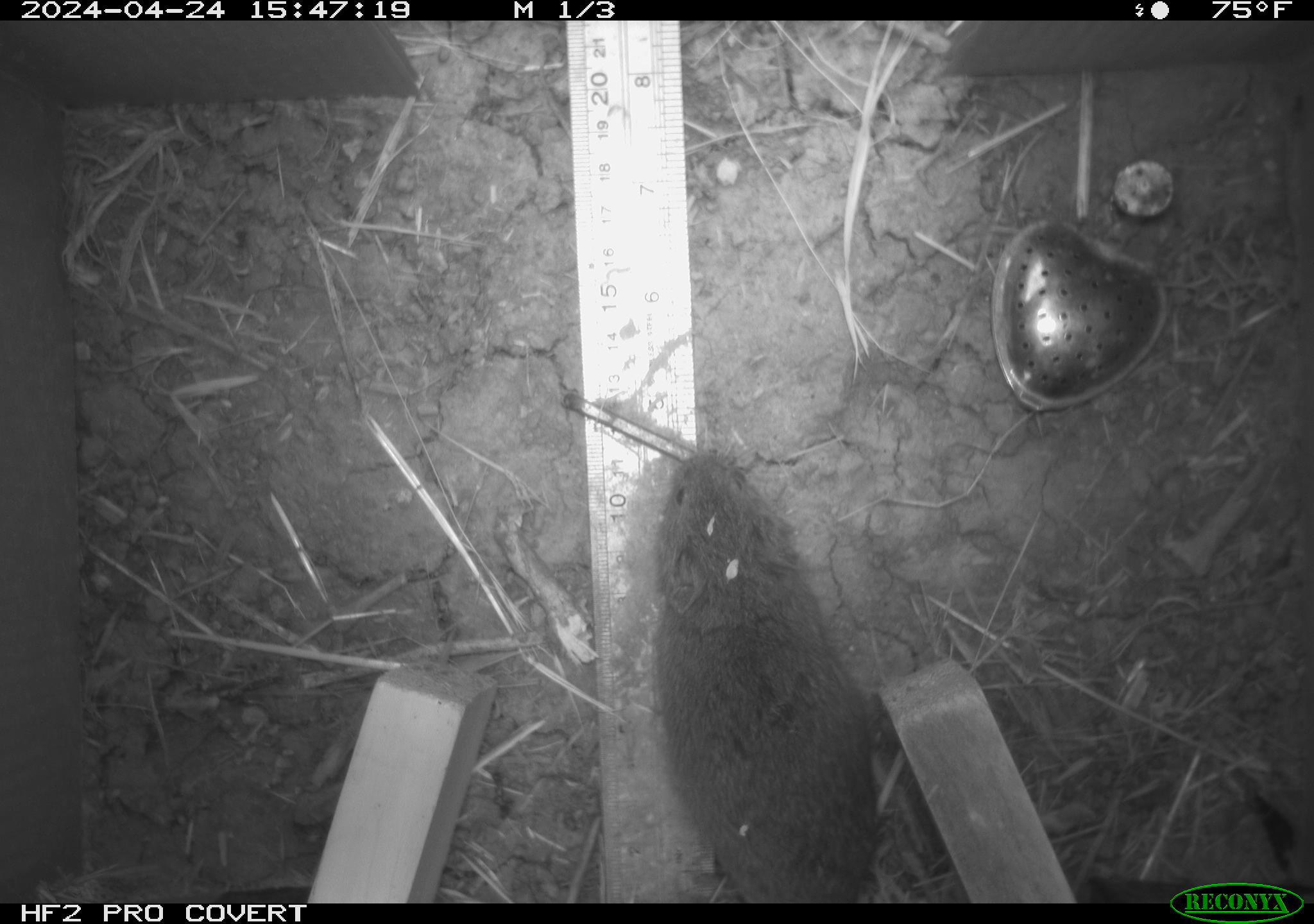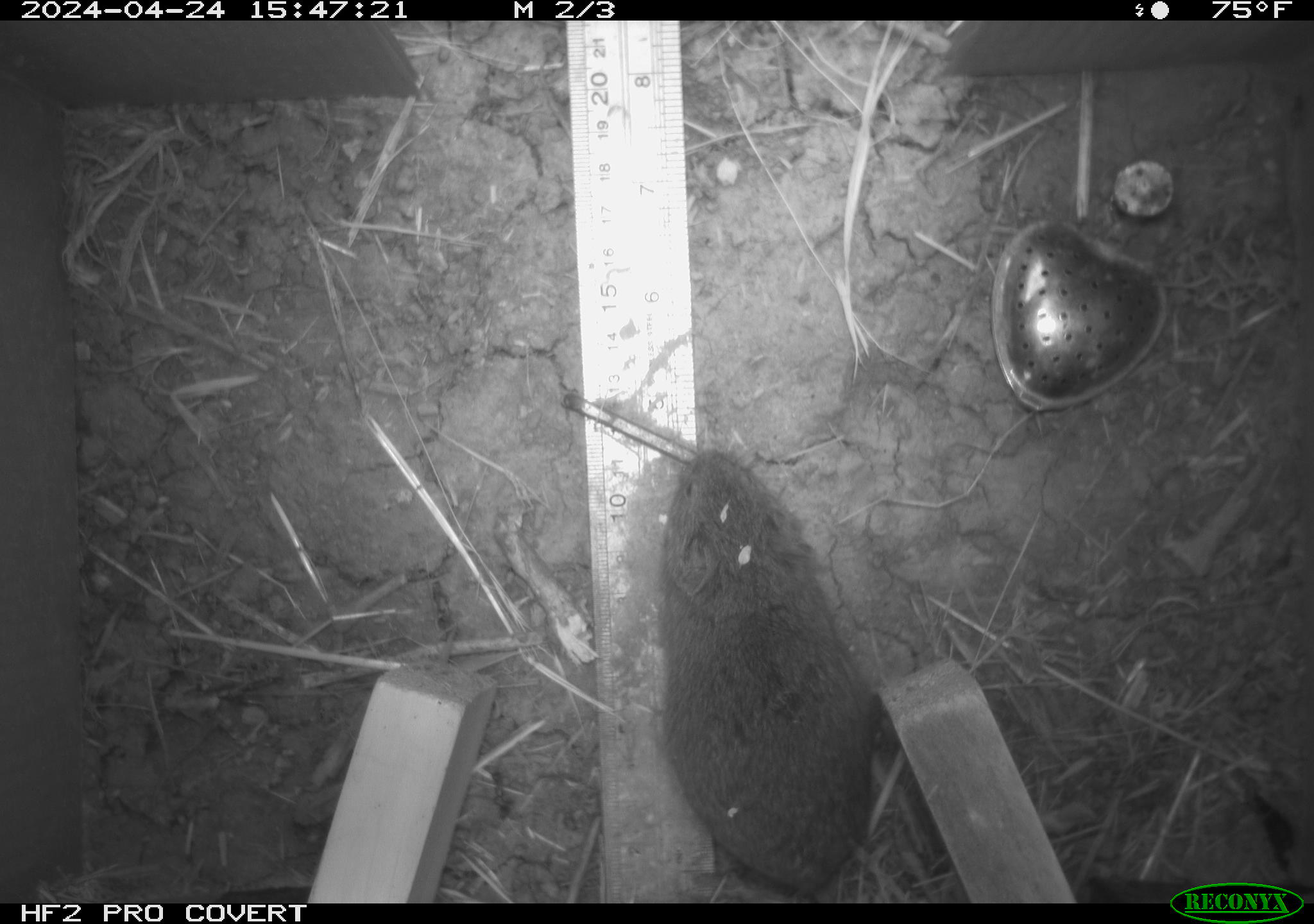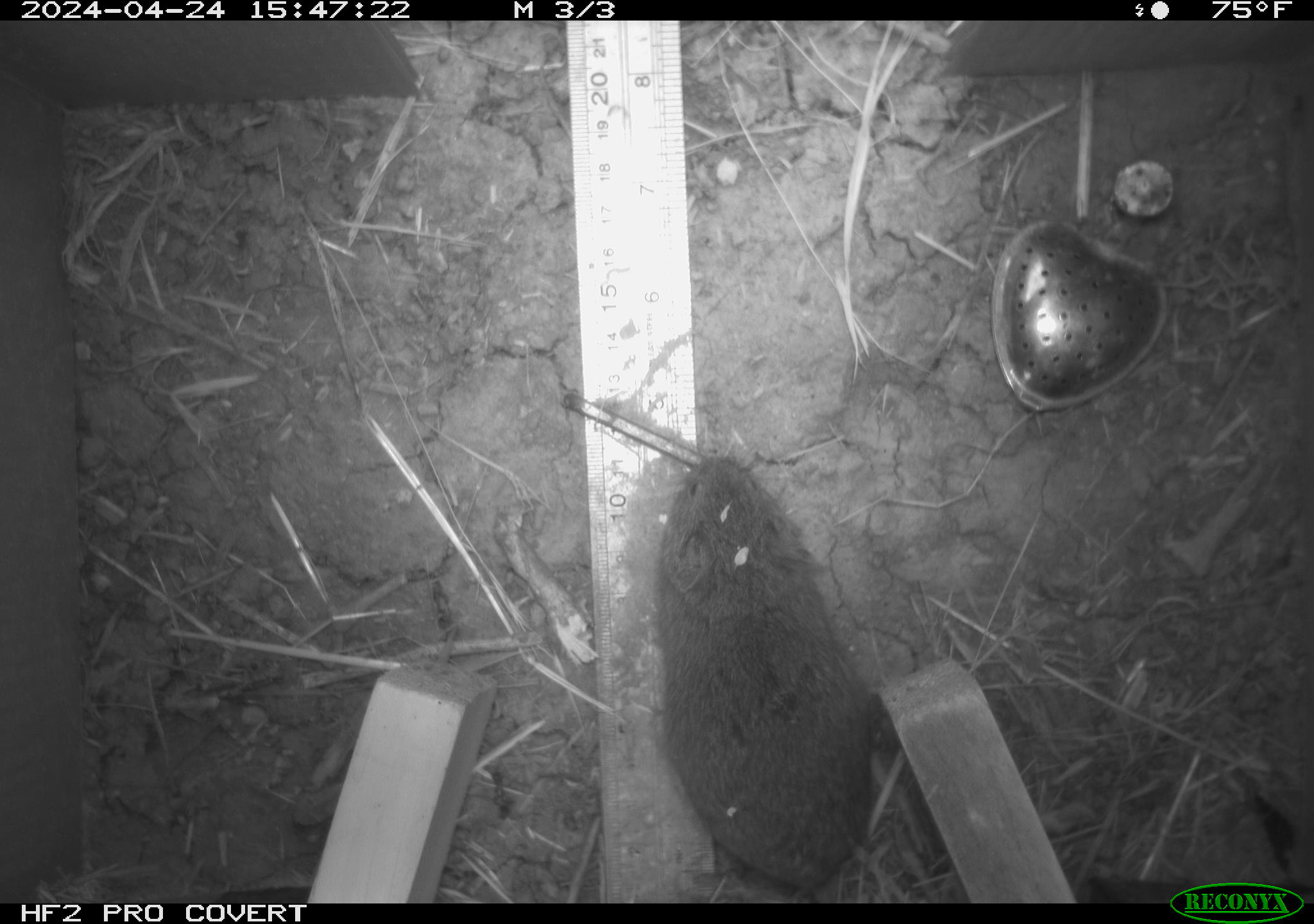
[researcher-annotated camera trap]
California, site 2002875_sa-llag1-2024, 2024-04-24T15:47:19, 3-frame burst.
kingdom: Animalia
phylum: Chordata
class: Mammalia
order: Rodentia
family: Cricetidae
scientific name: Arvicolinae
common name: voles, lemmings, and muskrats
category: arvicolinae subfamily